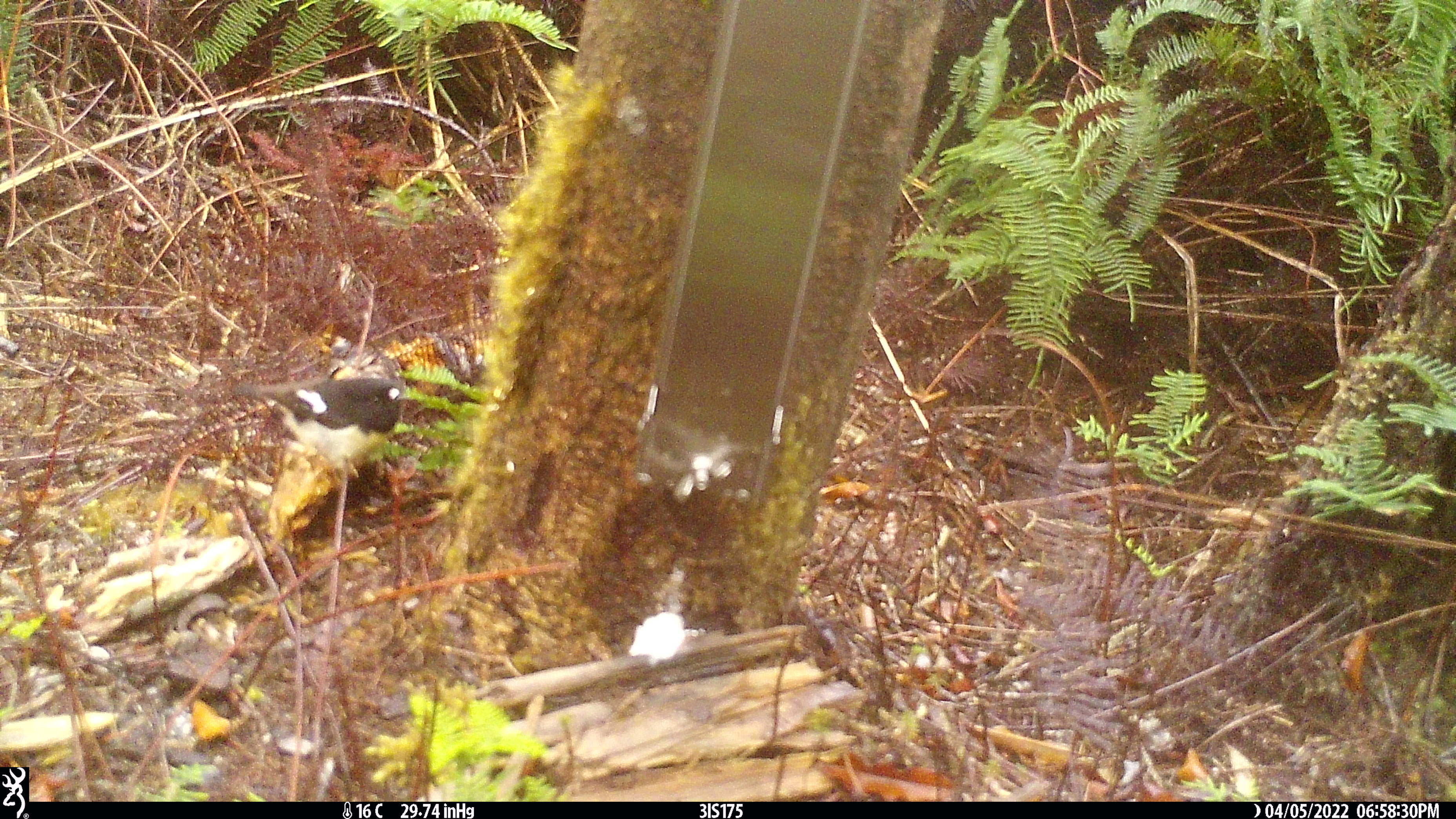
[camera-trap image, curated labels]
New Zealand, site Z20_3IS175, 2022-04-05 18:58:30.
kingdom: Animalia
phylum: Chordata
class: Aves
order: Passeriformes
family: Petroicidae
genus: Petroica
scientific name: Petroica macrocephala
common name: tomtit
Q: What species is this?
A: Tomtit (Petroica macrocephala).